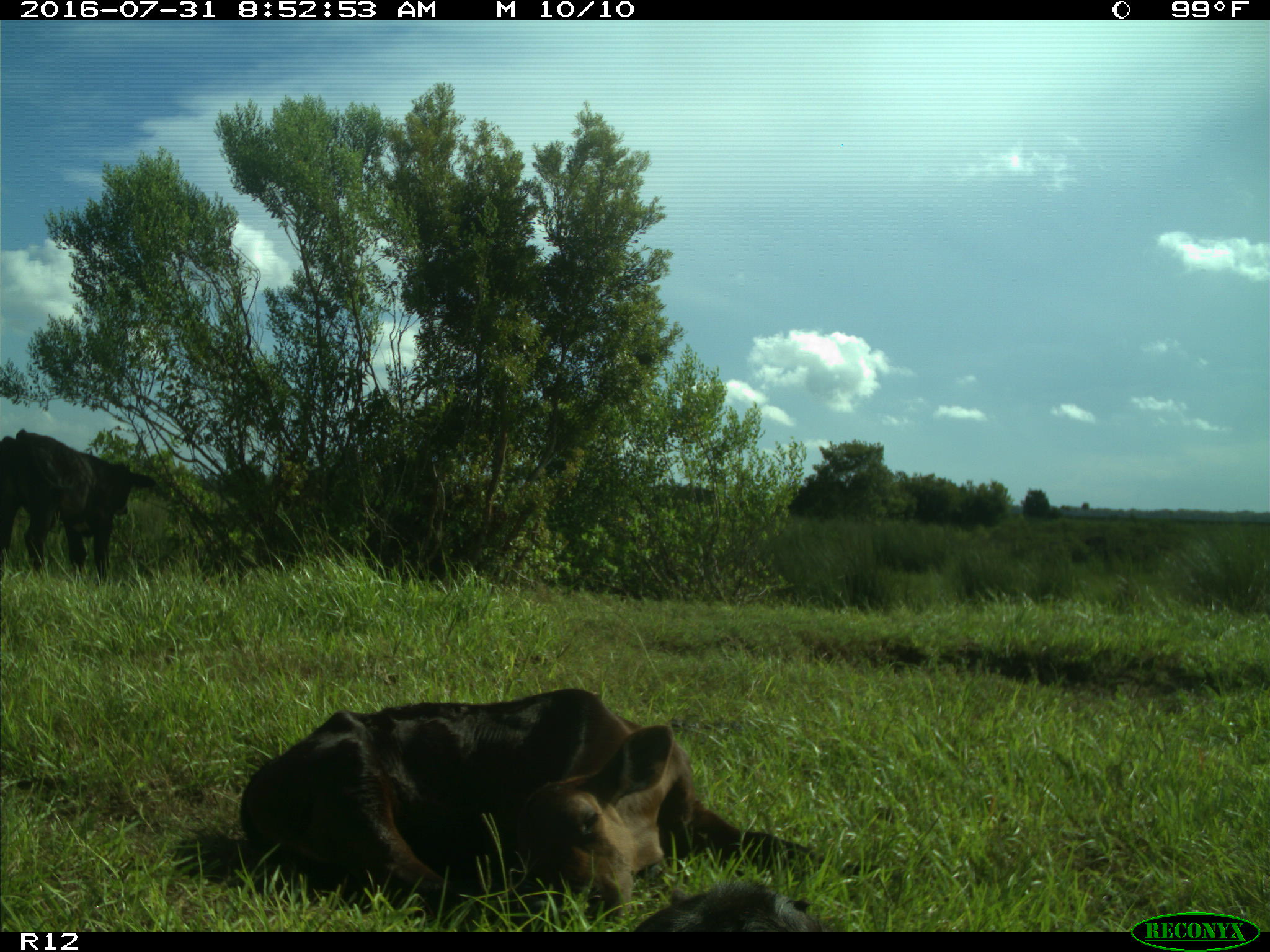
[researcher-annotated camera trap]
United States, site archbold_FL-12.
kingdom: Animalia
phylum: Chordata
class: Mammalia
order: Artiodactyla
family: Bovidae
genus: Bos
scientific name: Bos taurus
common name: domestic cow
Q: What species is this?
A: Bos taurus (domestic cow).